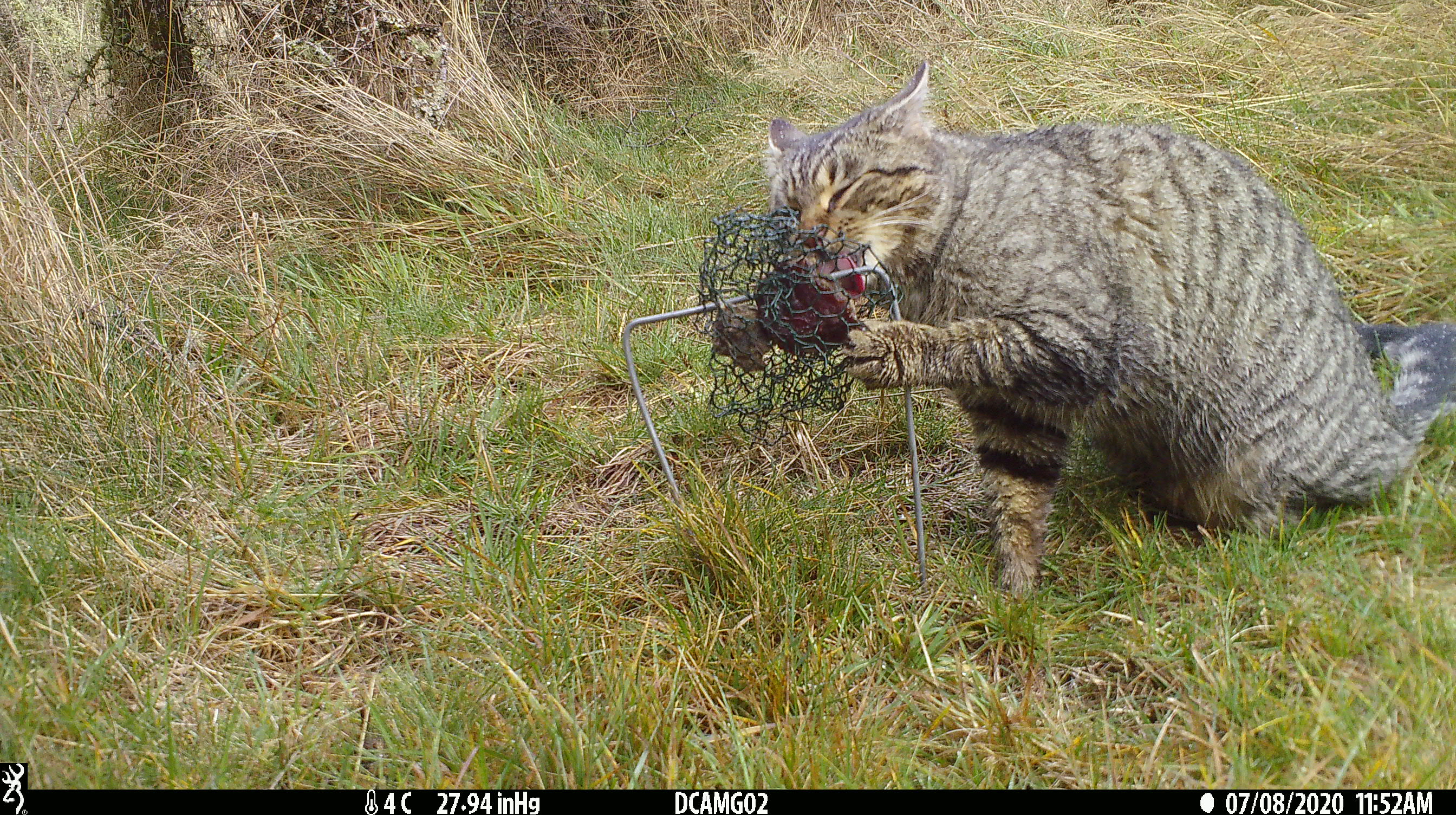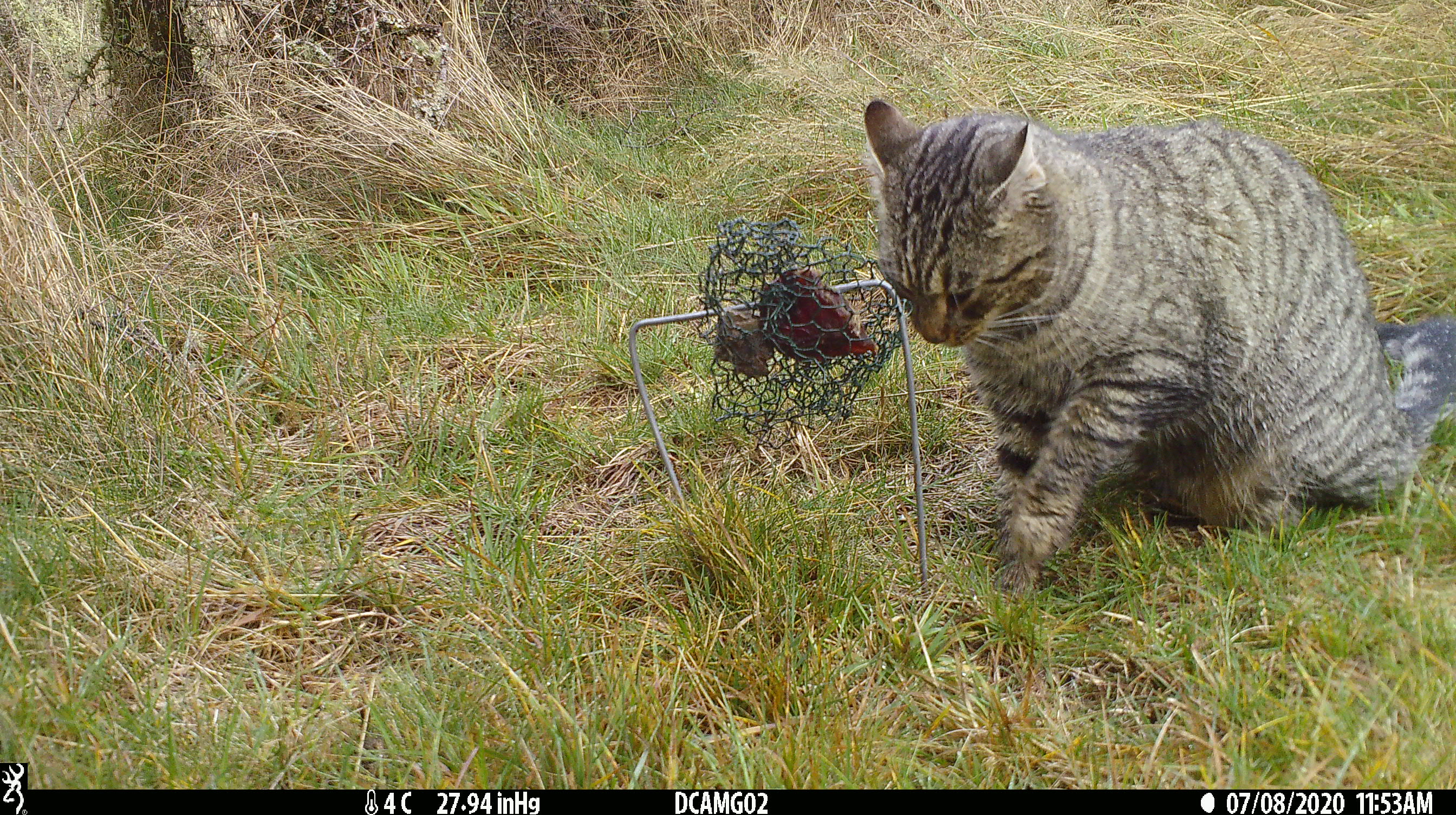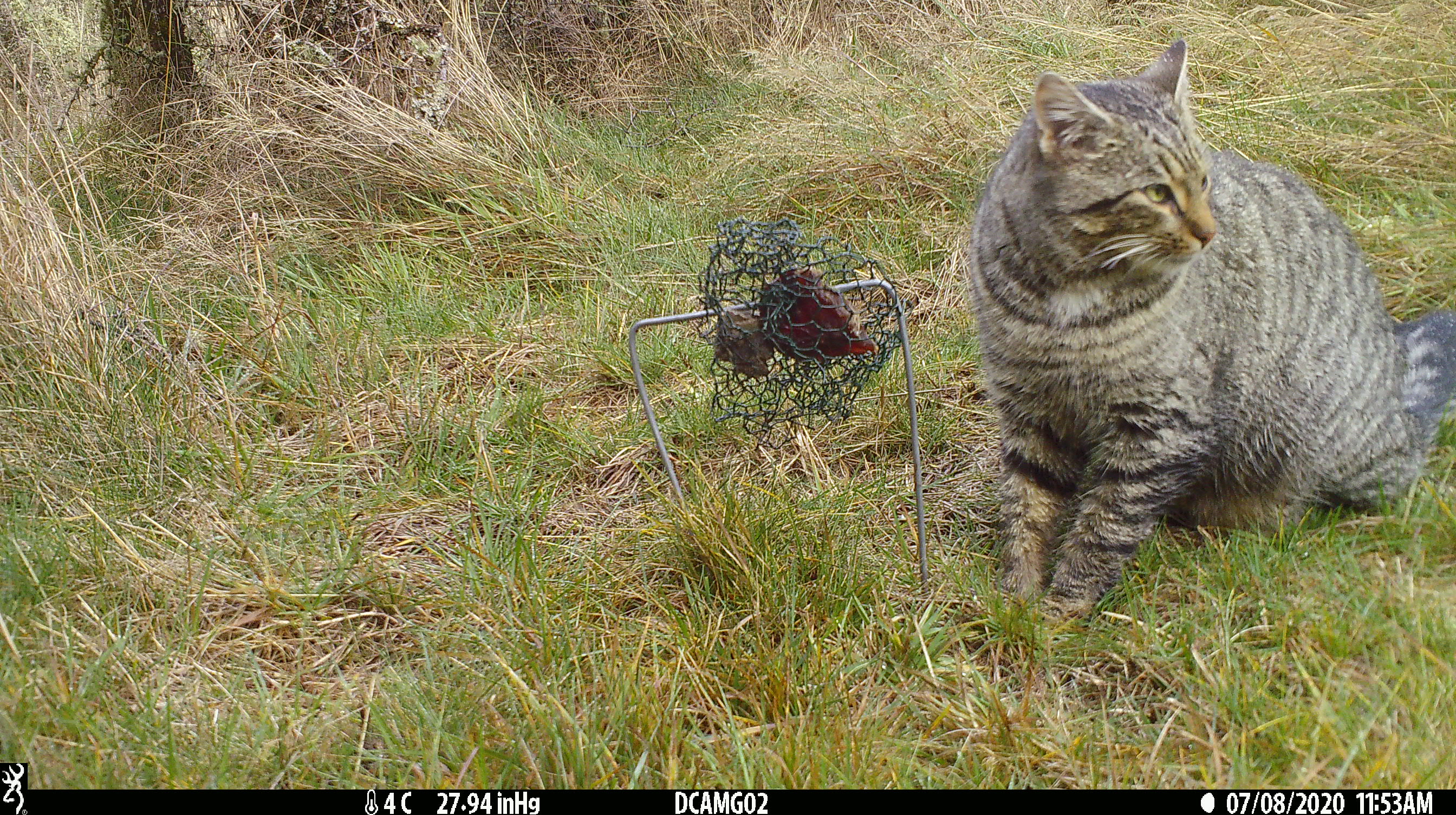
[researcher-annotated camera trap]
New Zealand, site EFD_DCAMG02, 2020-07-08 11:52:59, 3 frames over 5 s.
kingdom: Animalia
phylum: Chordata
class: Mammalia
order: Carnivora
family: Felidae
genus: Felis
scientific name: Felis catus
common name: domestic cat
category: cat